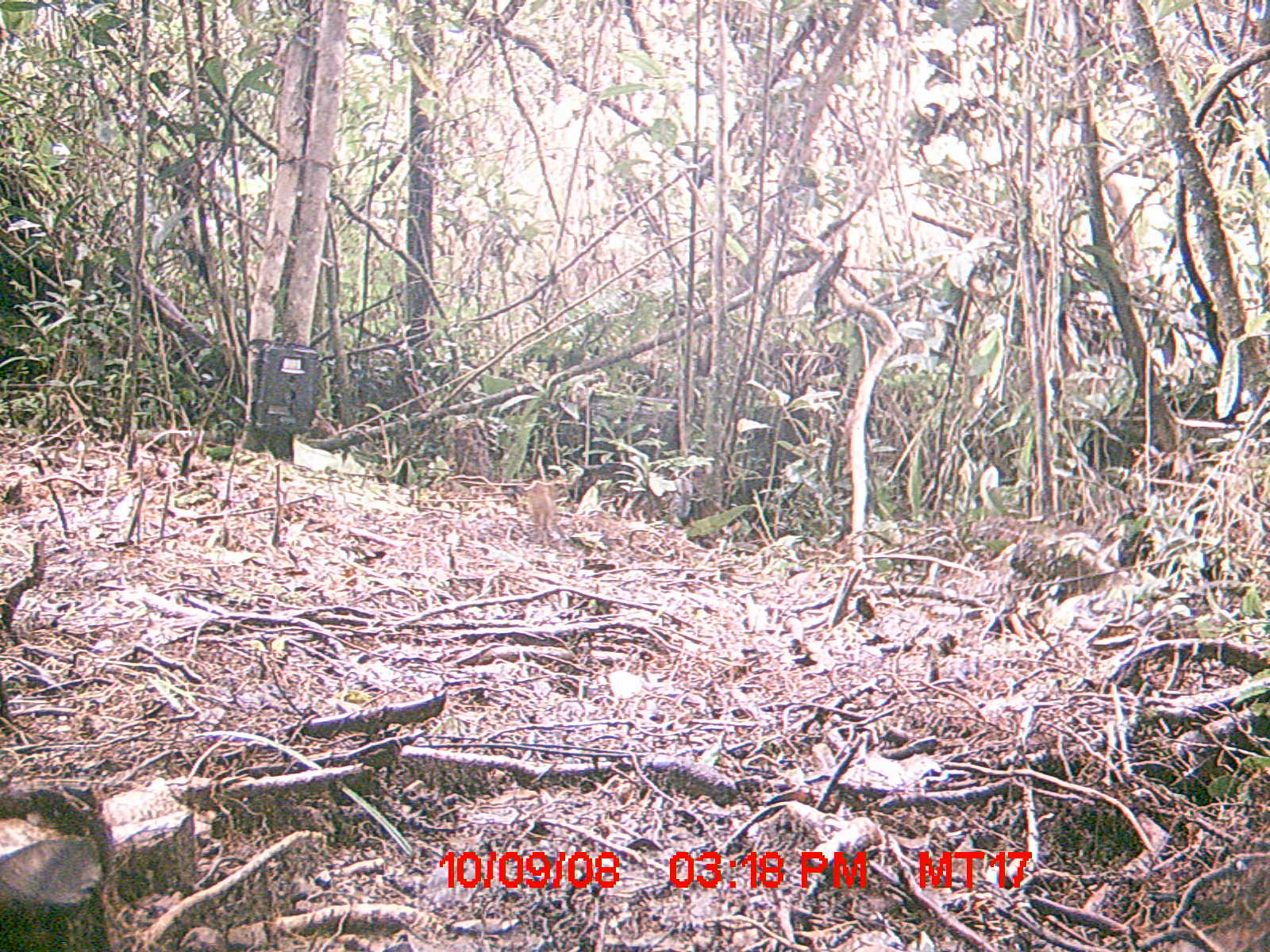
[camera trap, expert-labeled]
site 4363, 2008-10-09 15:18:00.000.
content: unidentified animal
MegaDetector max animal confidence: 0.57